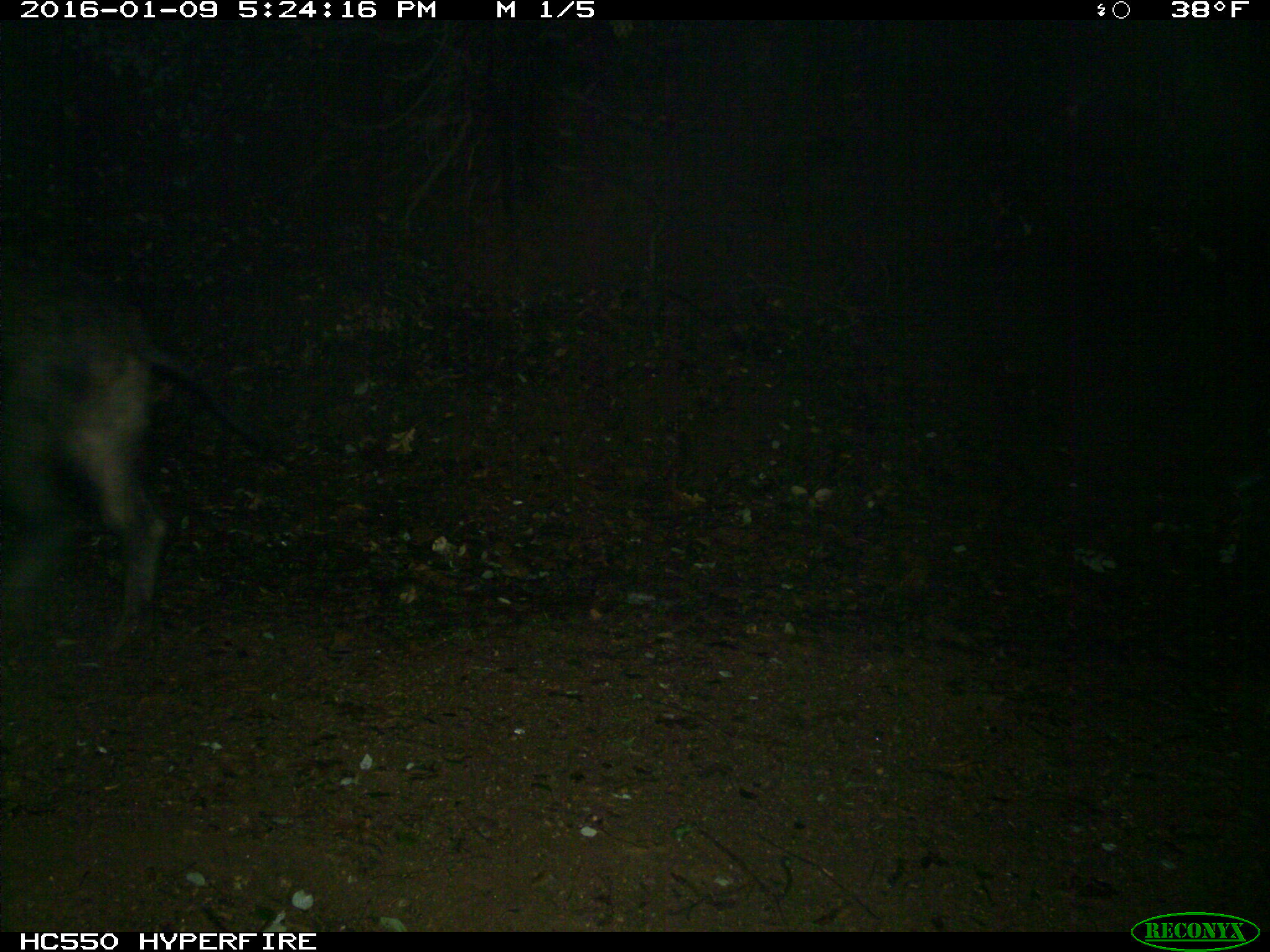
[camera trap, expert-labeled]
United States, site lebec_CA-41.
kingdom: Animalia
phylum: Chordata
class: Mammalia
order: Artiodactyla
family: Suidae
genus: Sus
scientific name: Sus scrofa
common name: wild boar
Sus scrofa (wild boar).